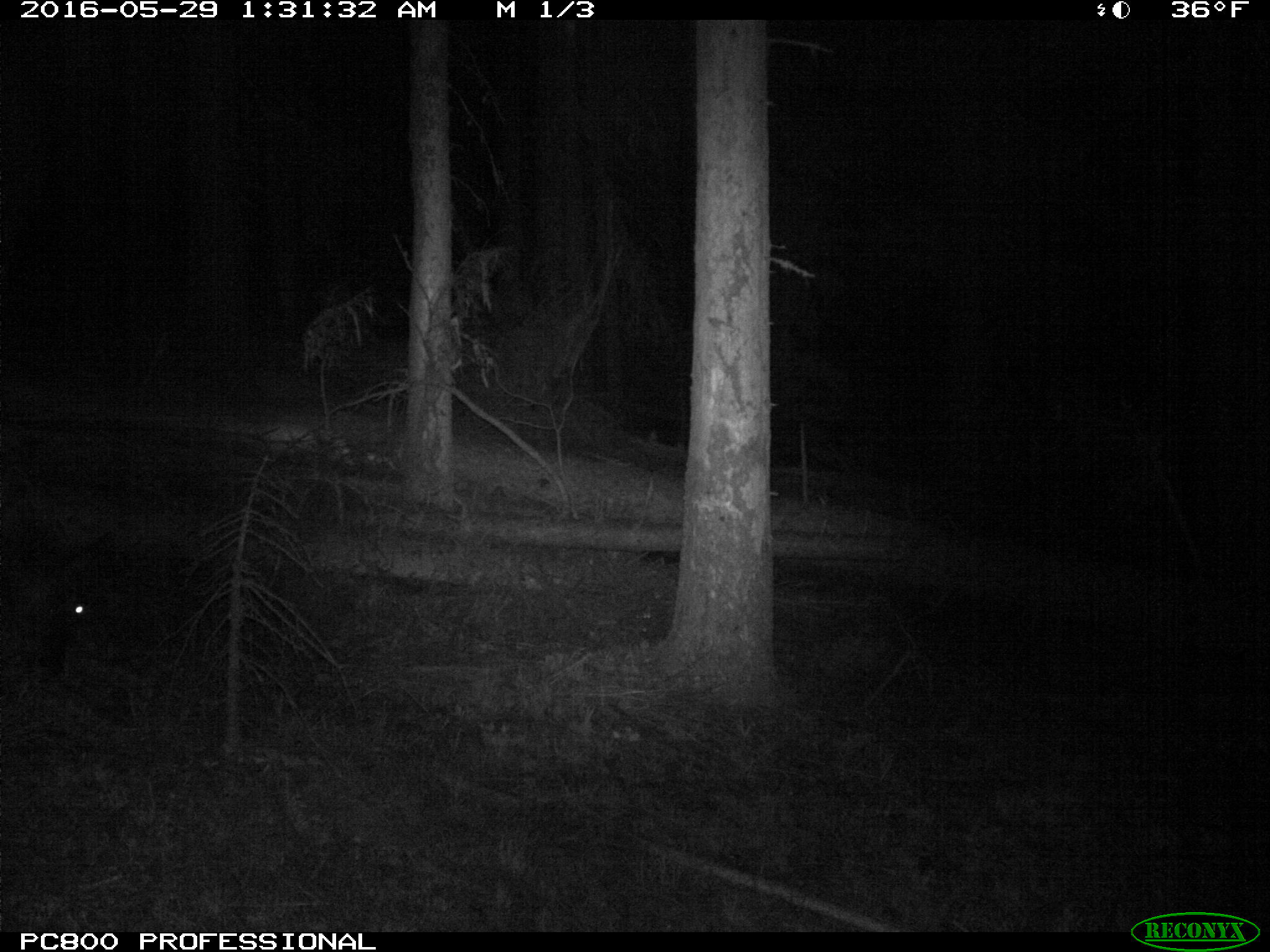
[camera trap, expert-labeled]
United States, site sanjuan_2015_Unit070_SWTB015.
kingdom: Animalia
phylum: Chordata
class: Mammalia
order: Artiodactyla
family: Cervidae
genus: Cervus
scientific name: Cervus elaphus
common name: red deer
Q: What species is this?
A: Cervus elaphus (red deer).